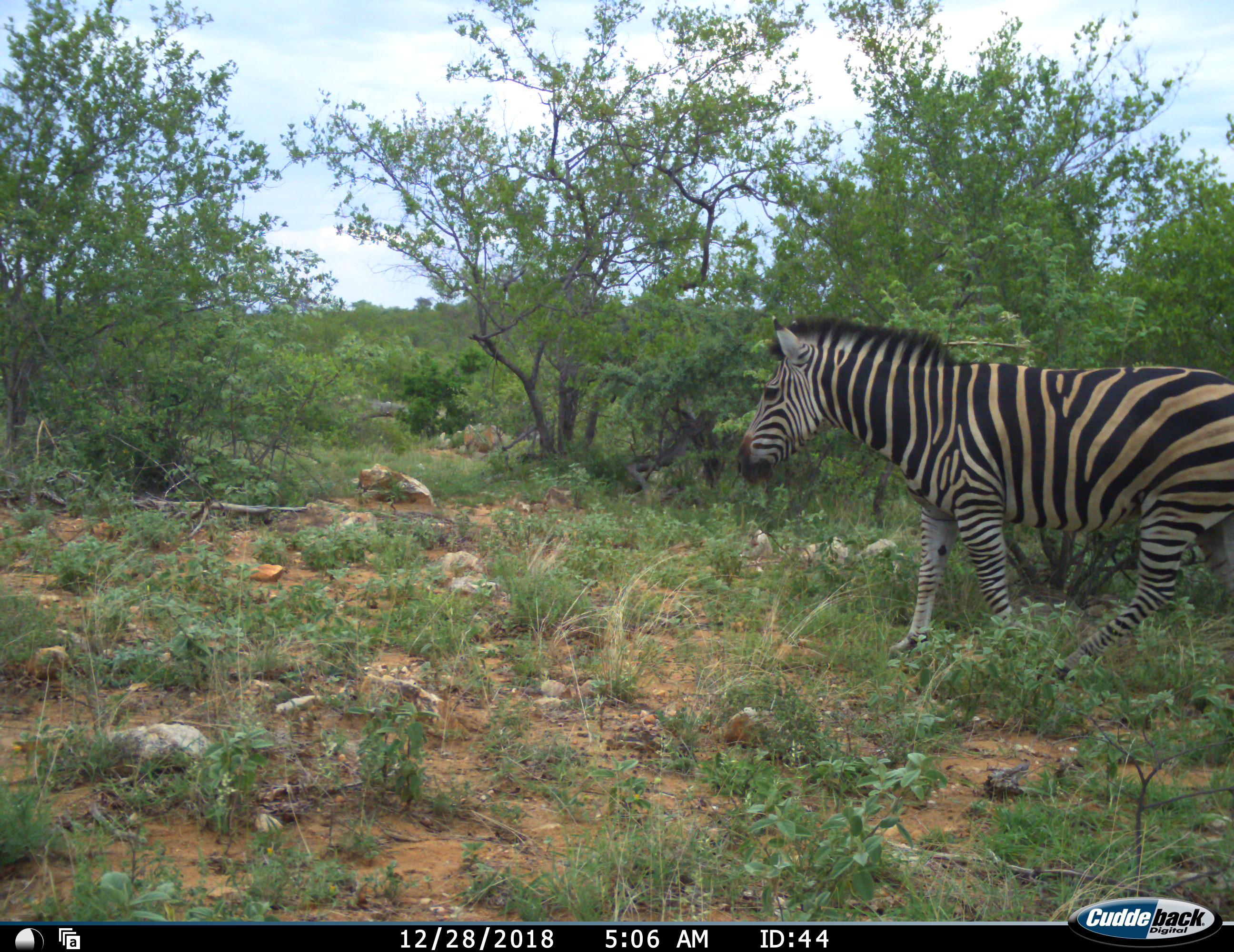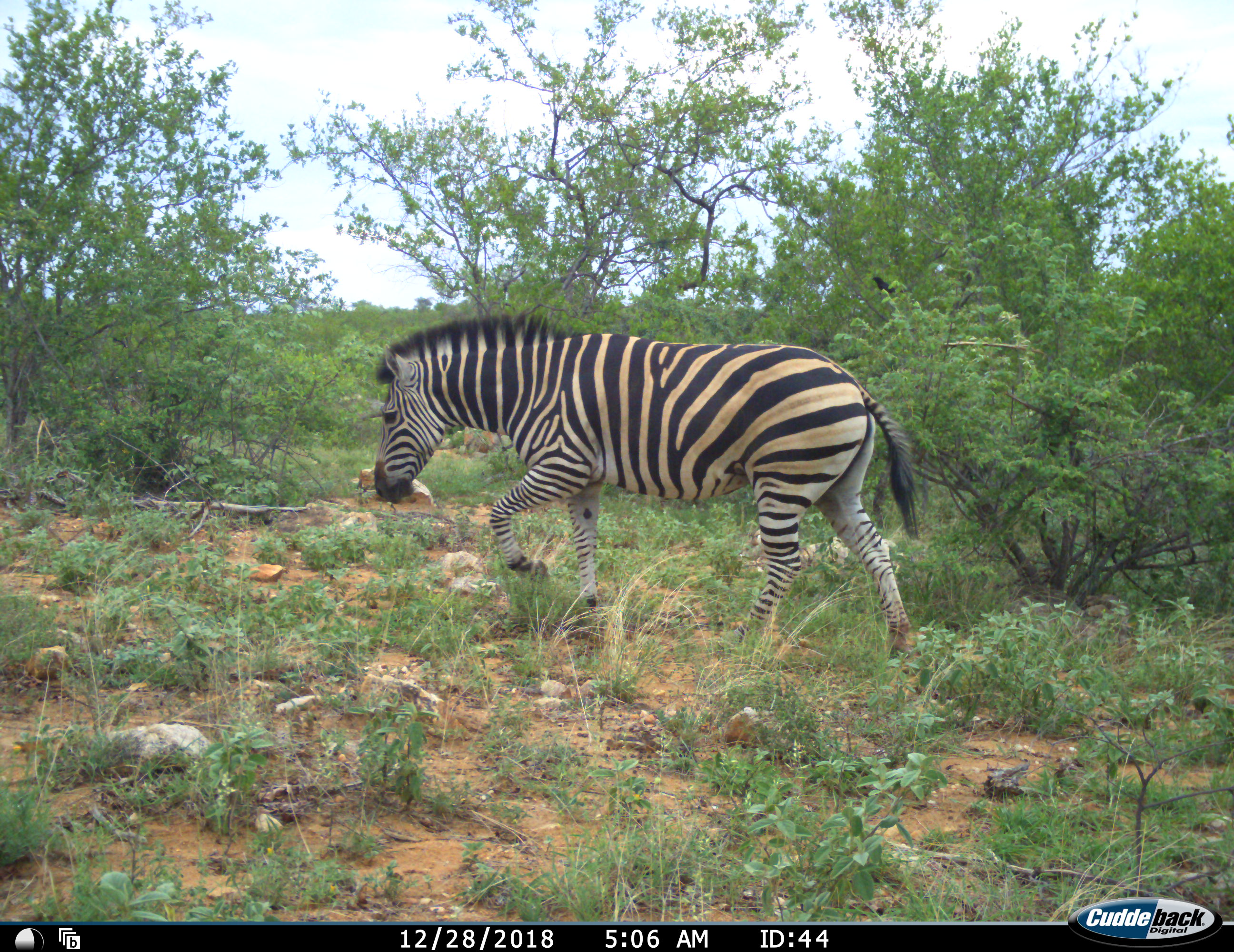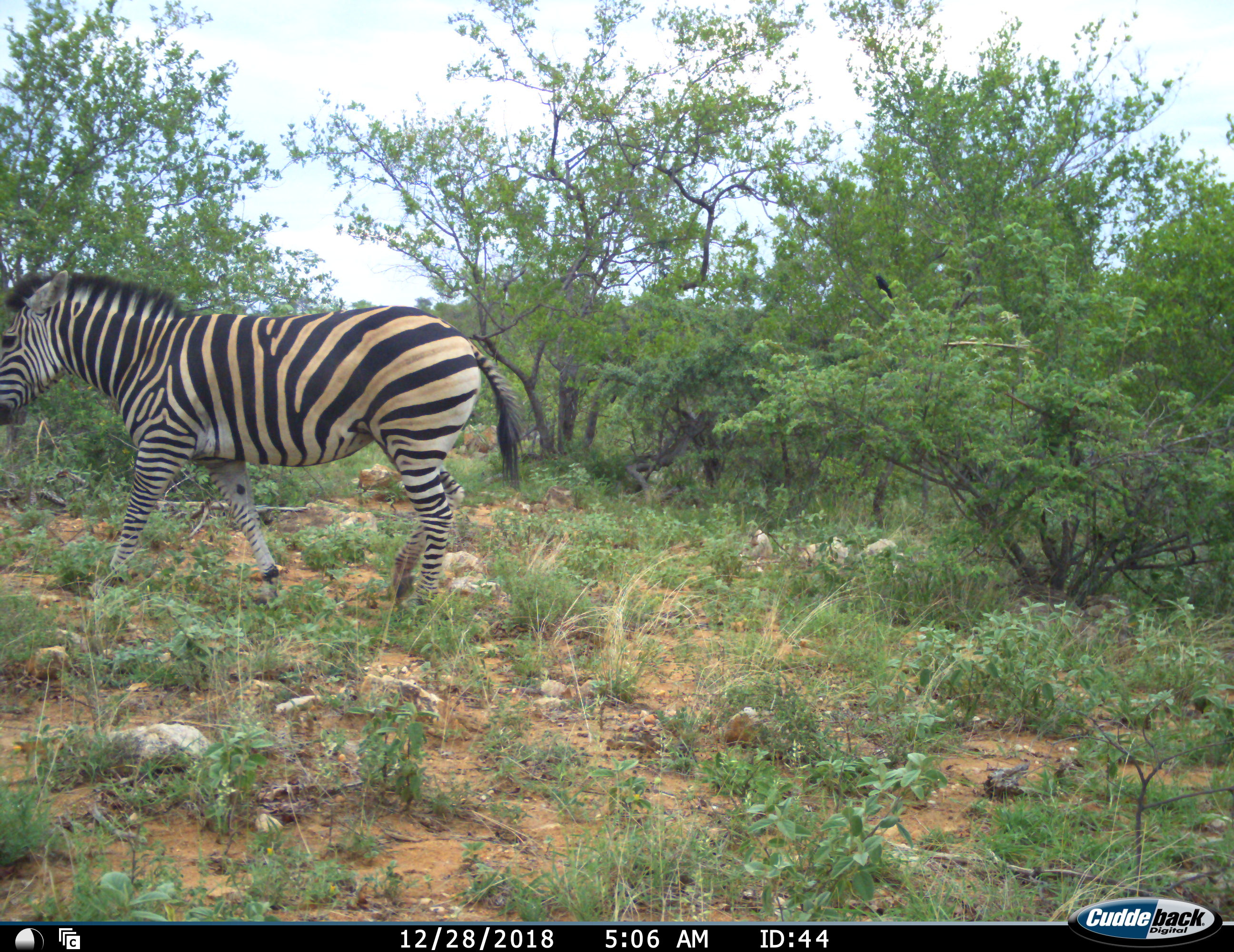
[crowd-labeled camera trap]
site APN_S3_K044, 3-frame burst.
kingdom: Animalia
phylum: Chordata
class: Mammalia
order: Perissodactyla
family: Equidae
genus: Equus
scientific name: Equus quagga burchellii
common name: burchell's zebra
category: zebraburchells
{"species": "zebraburchells (burchell's zebra) (Equus quagga burchellii)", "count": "1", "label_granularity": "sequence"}